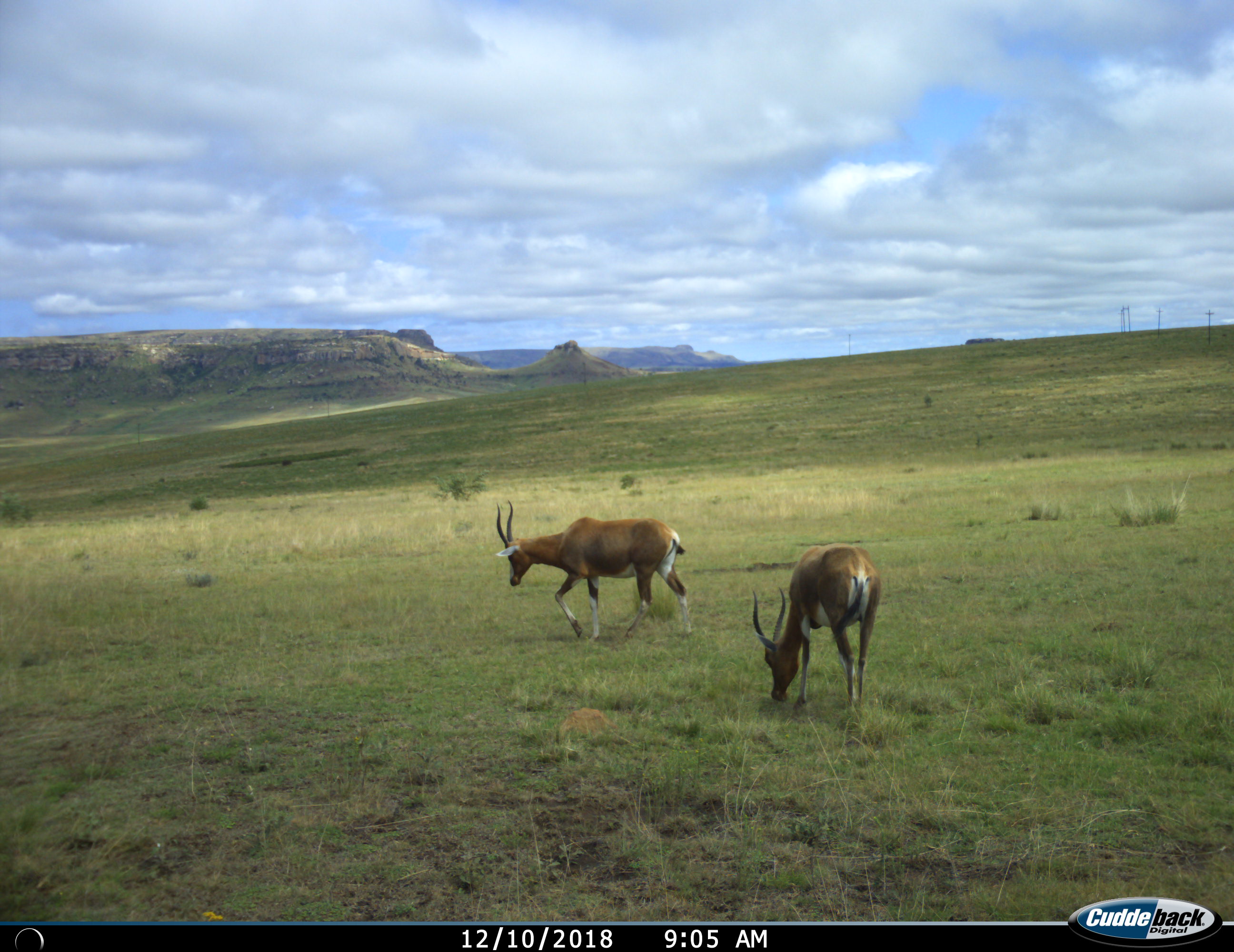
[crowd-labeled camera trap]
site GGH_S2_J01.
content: unidentified animal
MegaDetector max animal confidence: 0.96